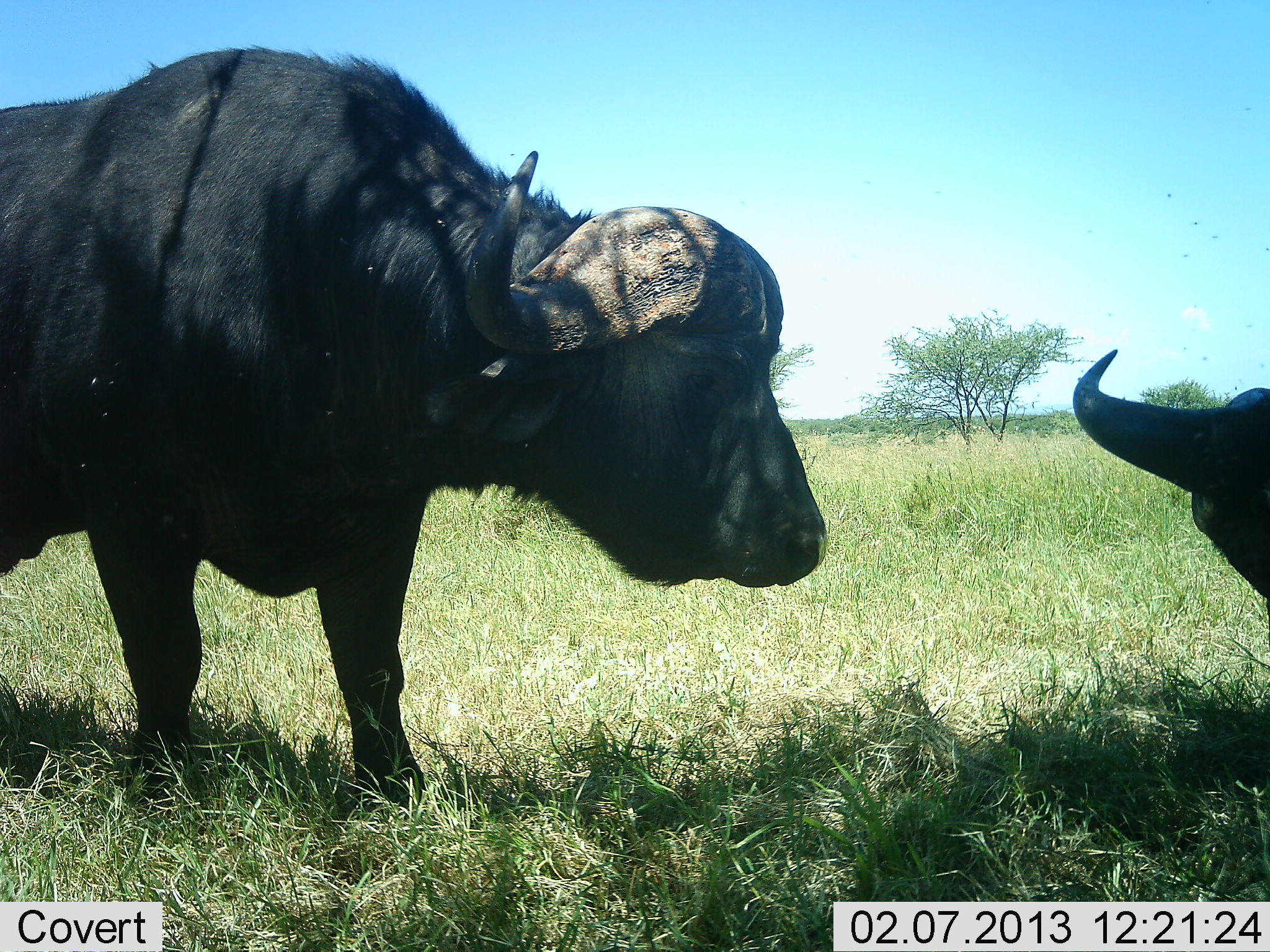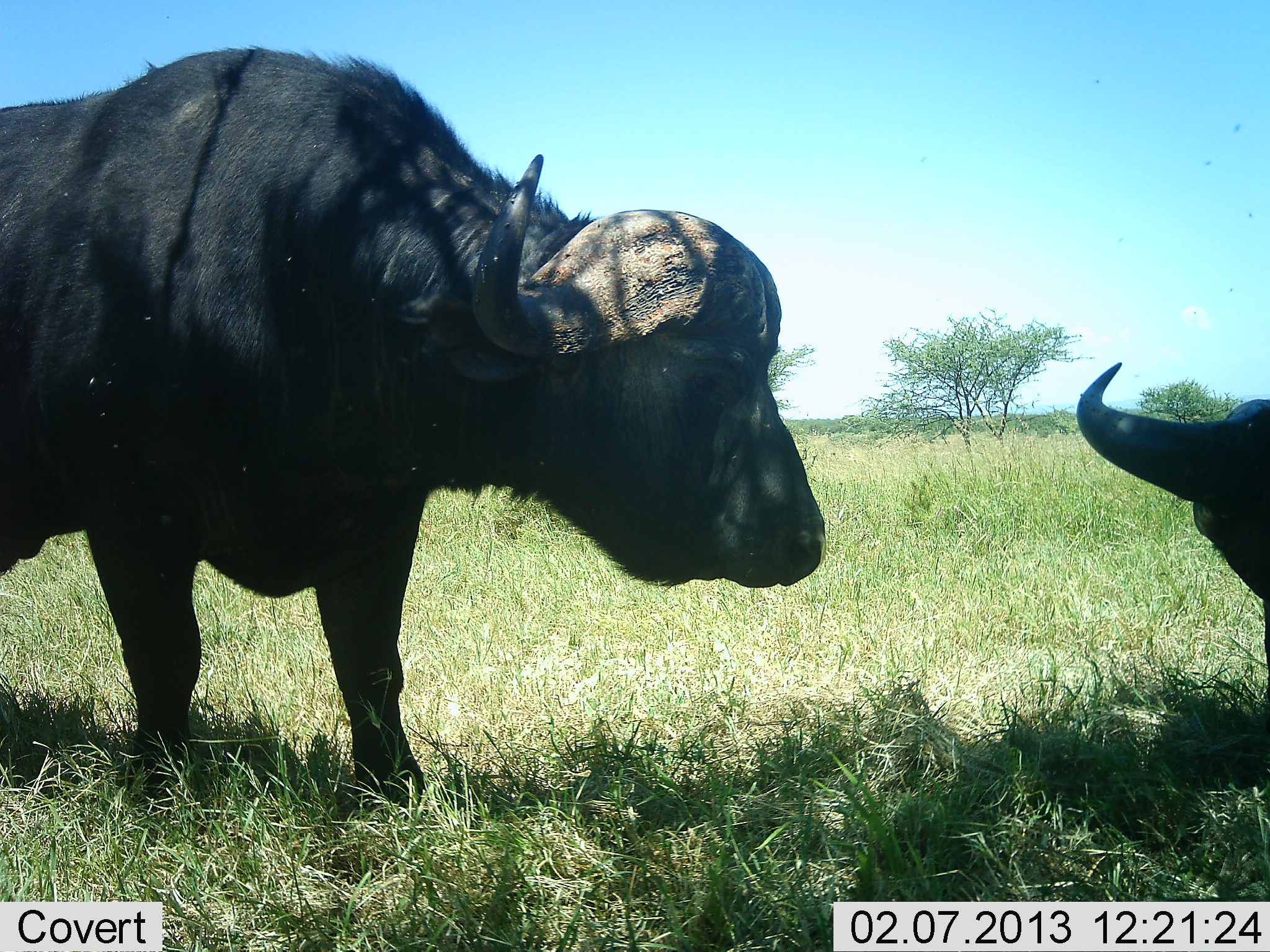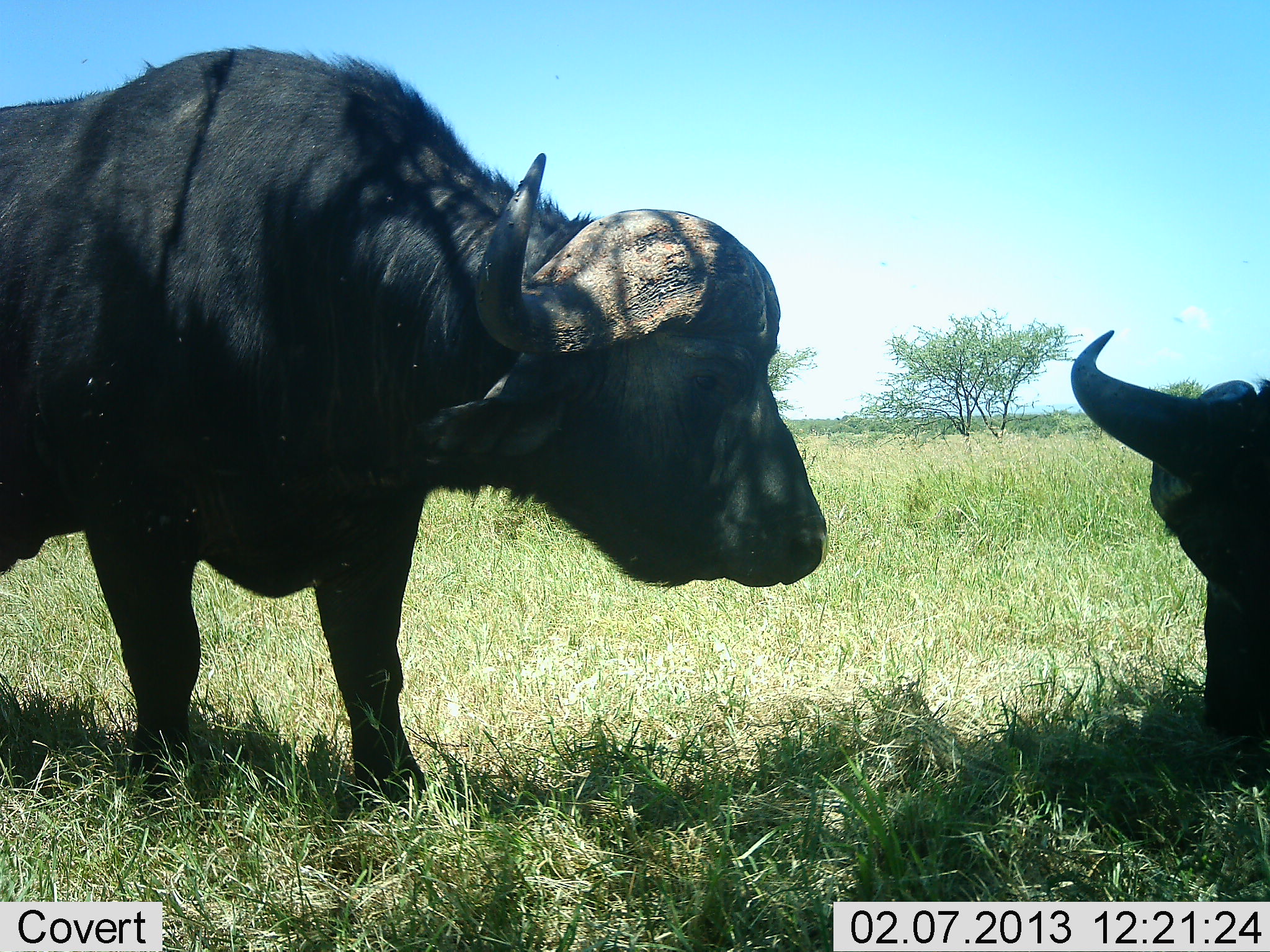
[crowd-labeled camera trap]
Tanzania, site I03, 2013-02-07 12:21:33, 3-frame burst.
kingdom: Animalia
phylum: Chordata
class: Mammalia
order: Artiodactyla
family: Bovidae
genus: Syncerus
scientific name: Syncerus caffer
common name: cape buffalo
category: buffalo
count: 2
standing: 86%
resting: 27%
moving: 0%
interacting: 5%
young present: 0%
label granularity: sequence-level